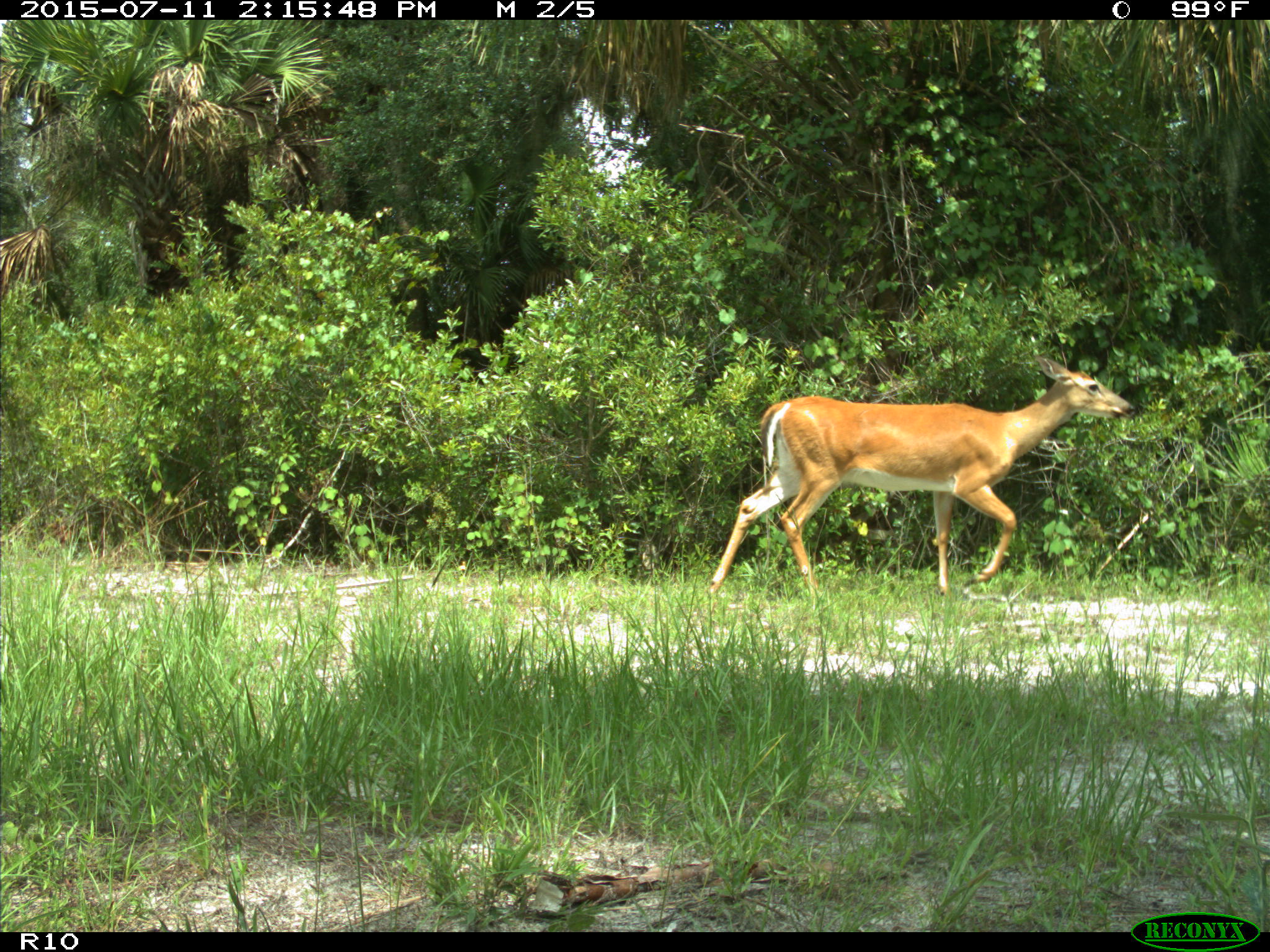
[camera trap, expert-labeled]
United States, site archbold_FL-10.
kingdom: Animalia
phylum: Chordata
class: Mammalia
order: Artiodactyla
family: Cervidae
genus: Odocoileus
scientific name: Odocoileus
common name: deer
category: unidentified deer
Unidentified deer (deer) (Odocoileus).